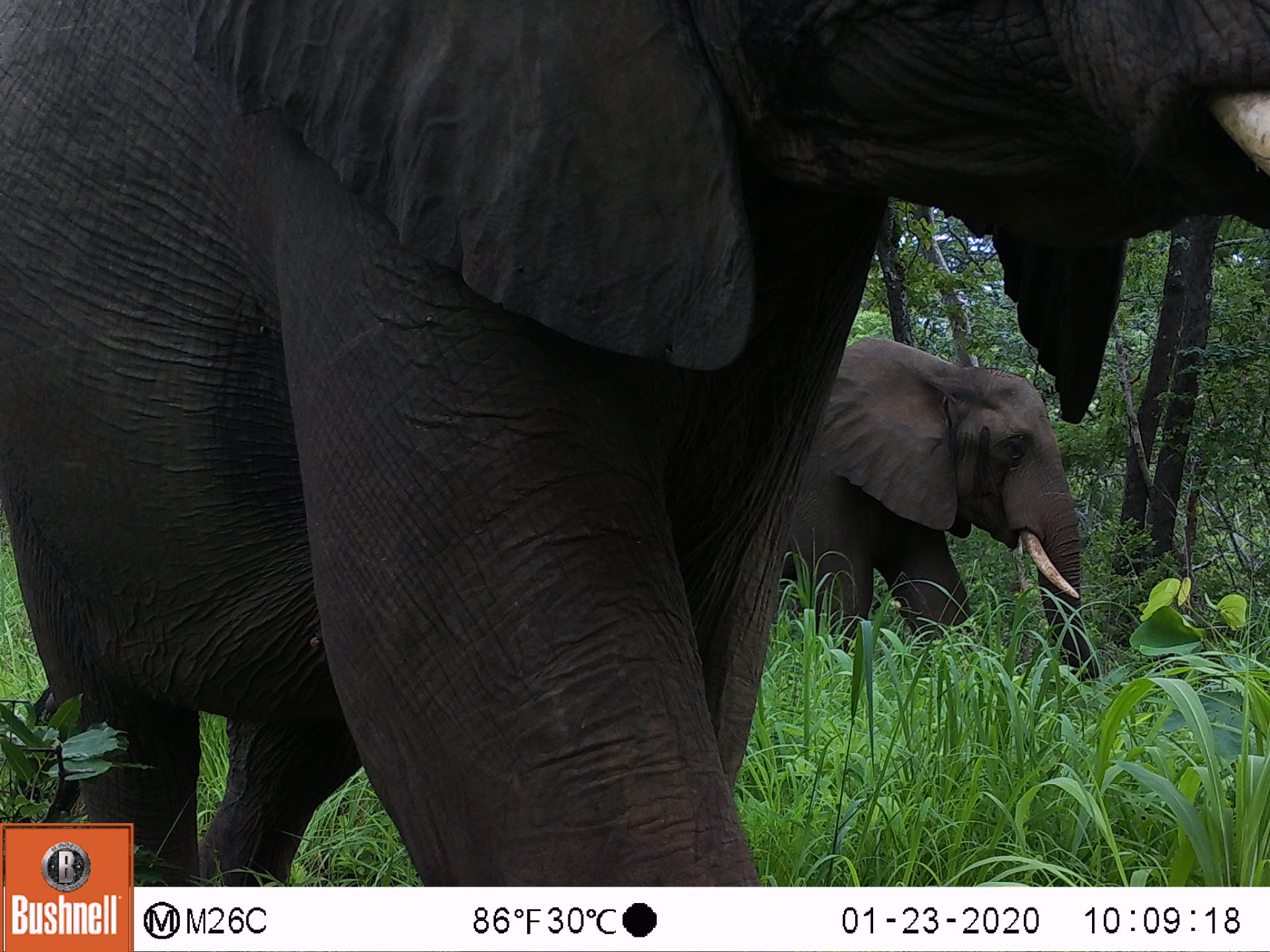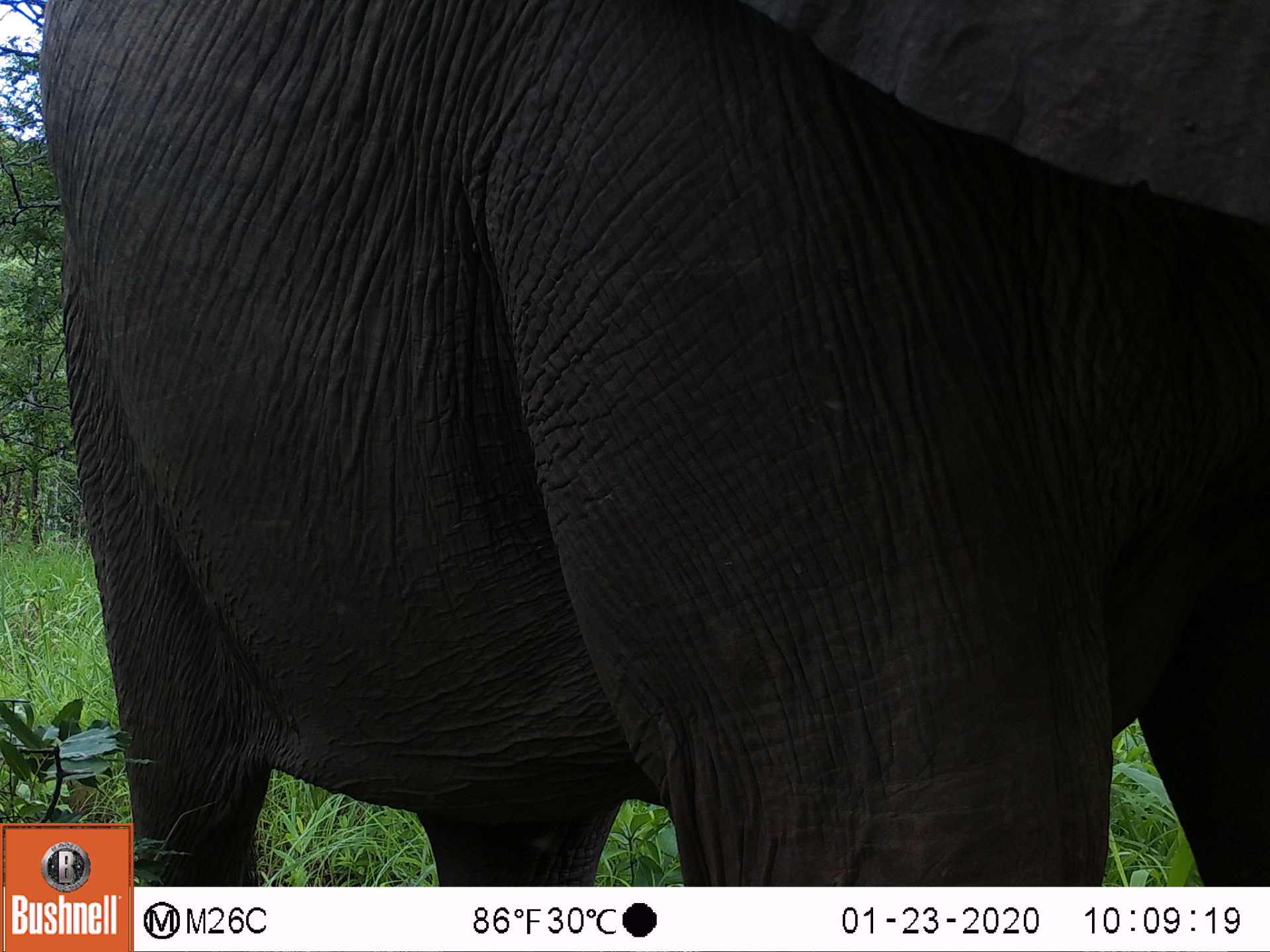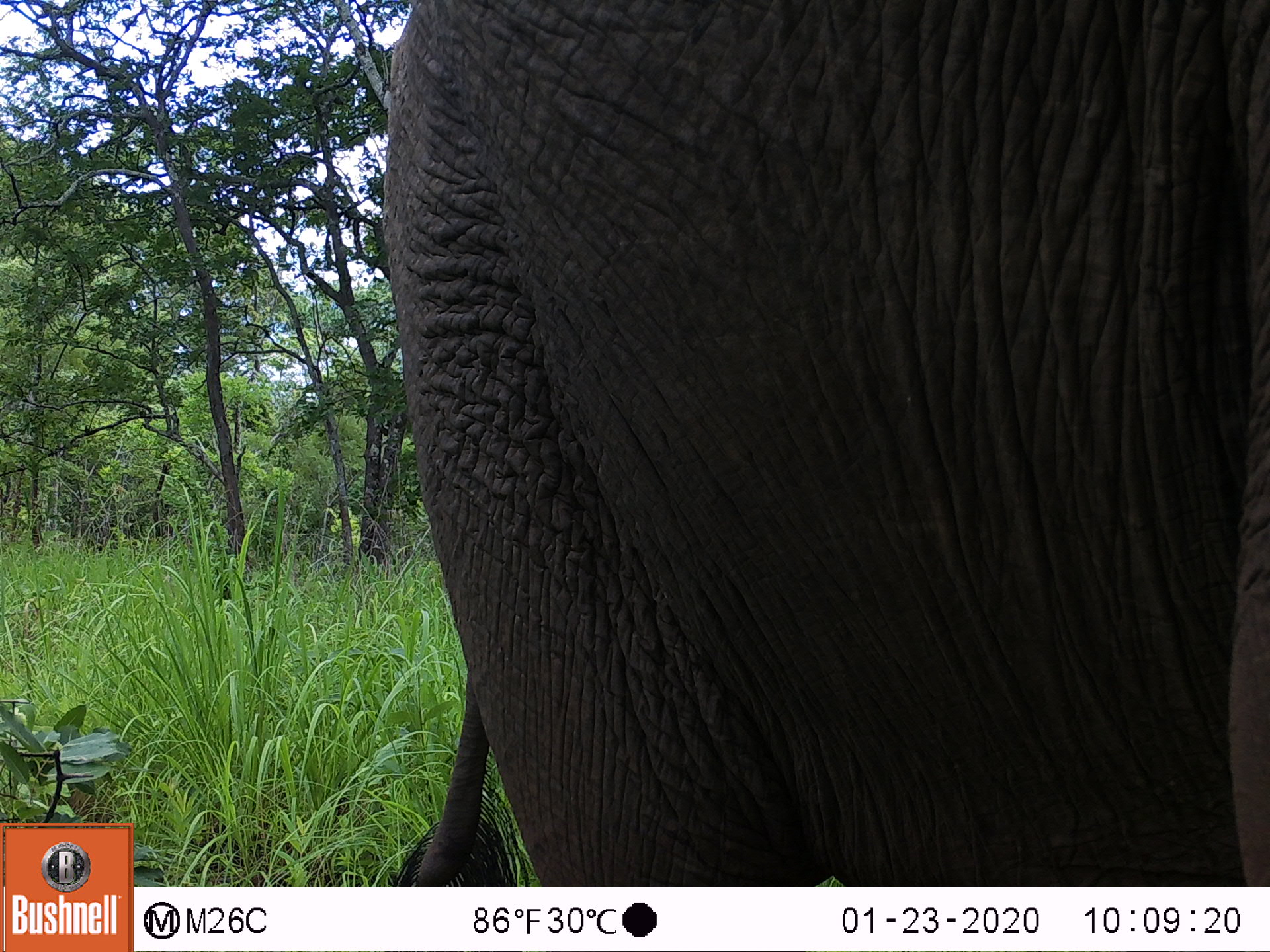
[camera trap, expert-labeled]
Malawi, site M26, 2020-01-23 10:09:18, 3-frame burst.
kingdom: Animalia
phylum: Chordata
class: Mammalia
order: Proboscidea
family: Elephantidae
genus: Loxodonta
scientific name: Loxodonta africana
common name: african savanna elephant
African savanna elephant (Loxodonta africana), count 1.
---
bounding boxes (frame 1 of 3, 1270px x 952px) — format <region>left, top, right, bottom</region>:
african savanna elephant: <region>0, 5, 1262, 816</region>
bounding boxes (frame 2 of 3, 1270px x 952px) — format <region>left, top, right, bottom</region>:
african savanna elephant: <region>136, 0, 1262, 882</region>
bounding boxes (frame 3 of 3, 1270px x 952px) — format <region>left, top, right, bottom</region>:
african savanna elephant: <region>366, 0, 1262, 882</region>